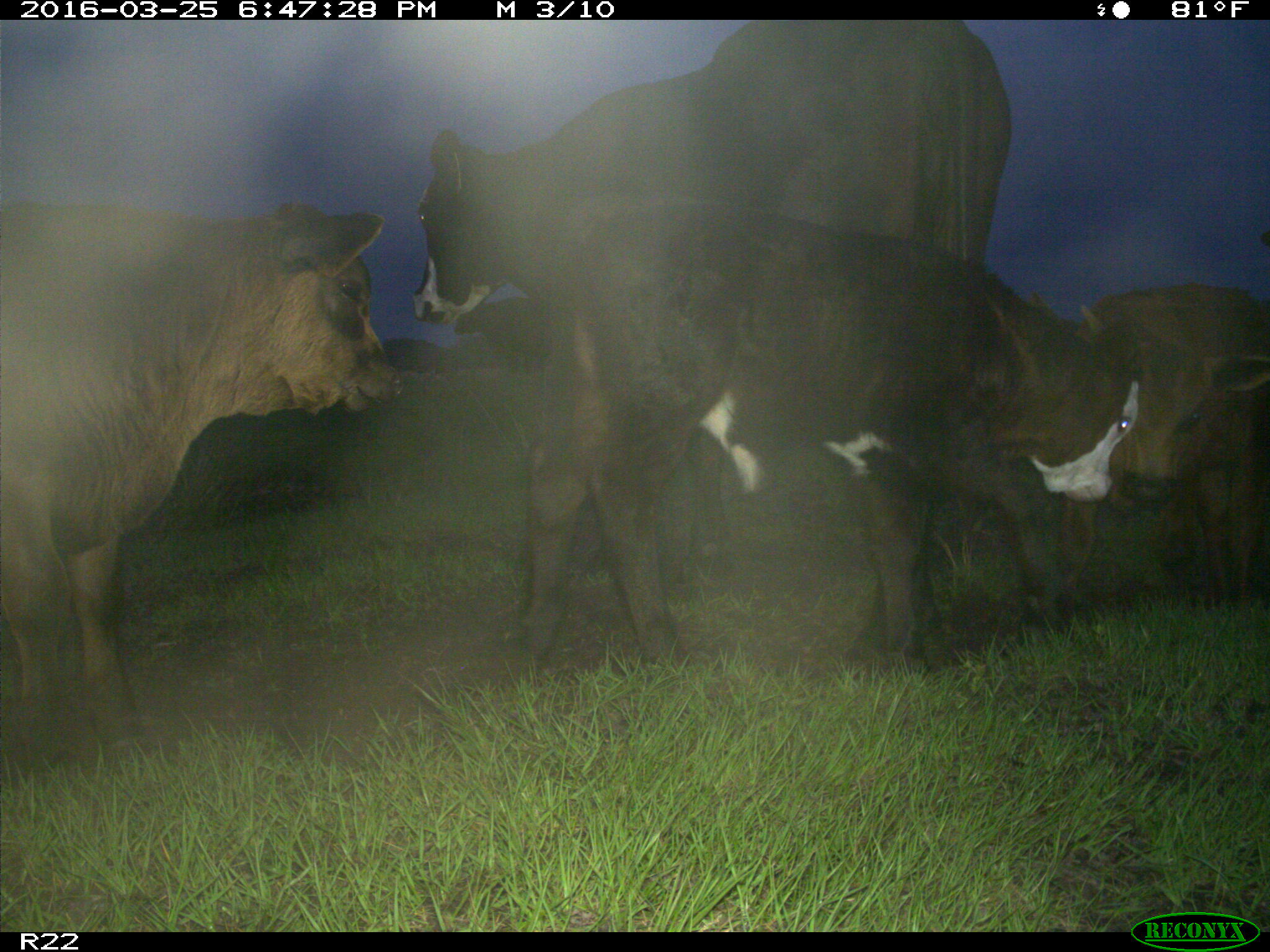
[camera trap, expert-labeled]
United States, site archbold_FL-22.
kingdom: Animalia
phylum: Chordata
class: Mammalia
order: Artiodactyla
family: Bovidae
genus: Bos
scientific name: Bos taurus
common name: domestic cow